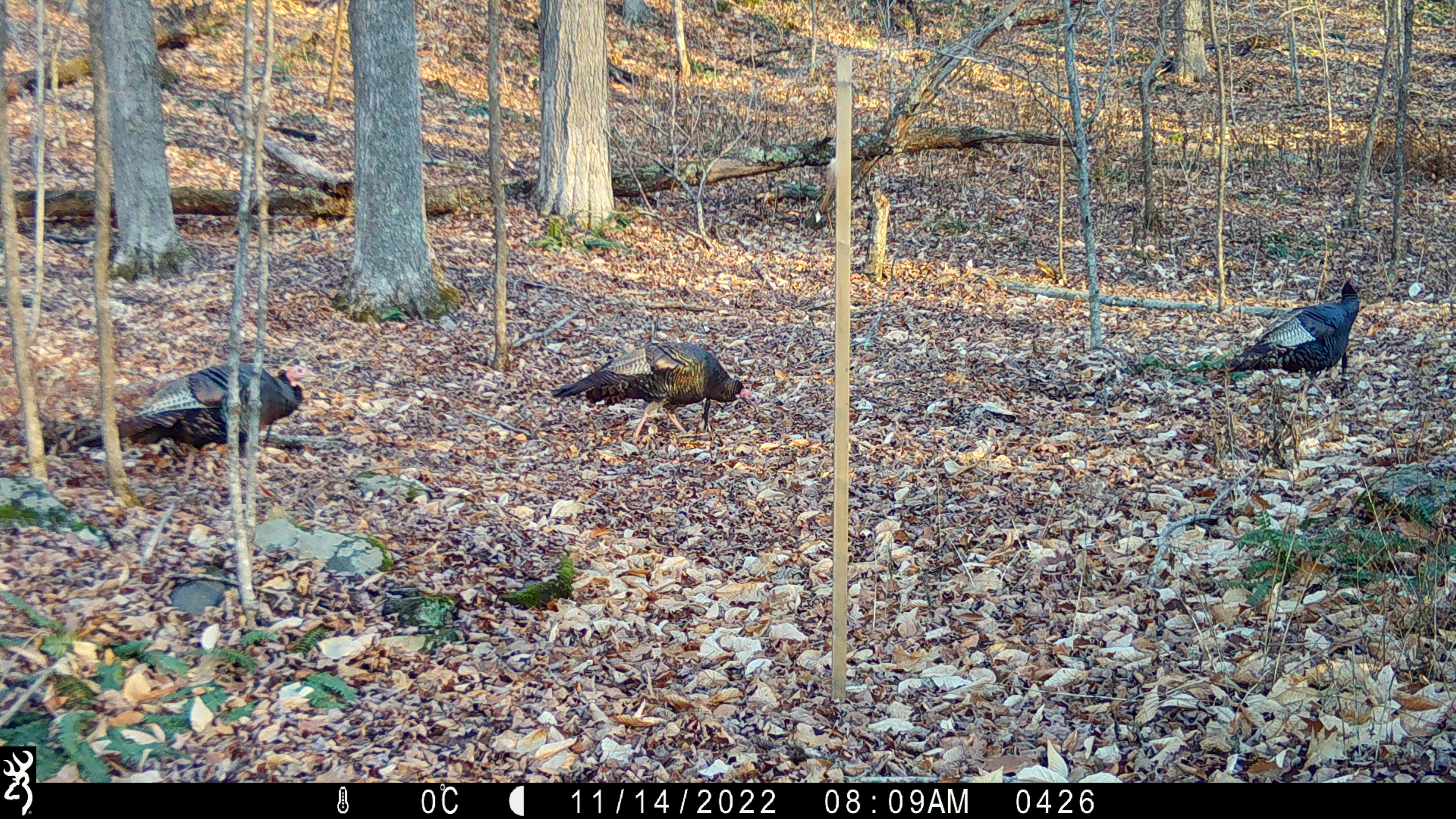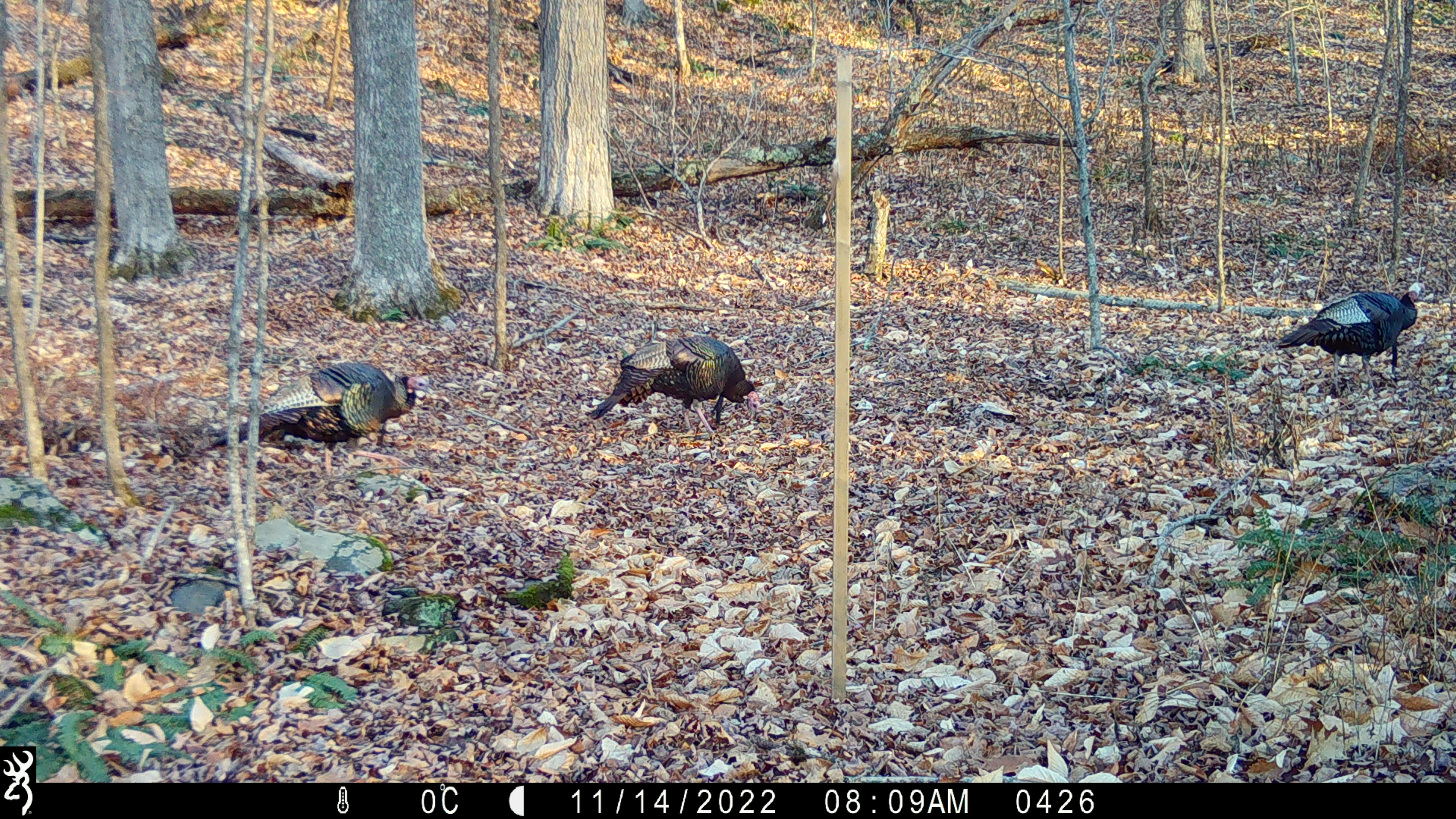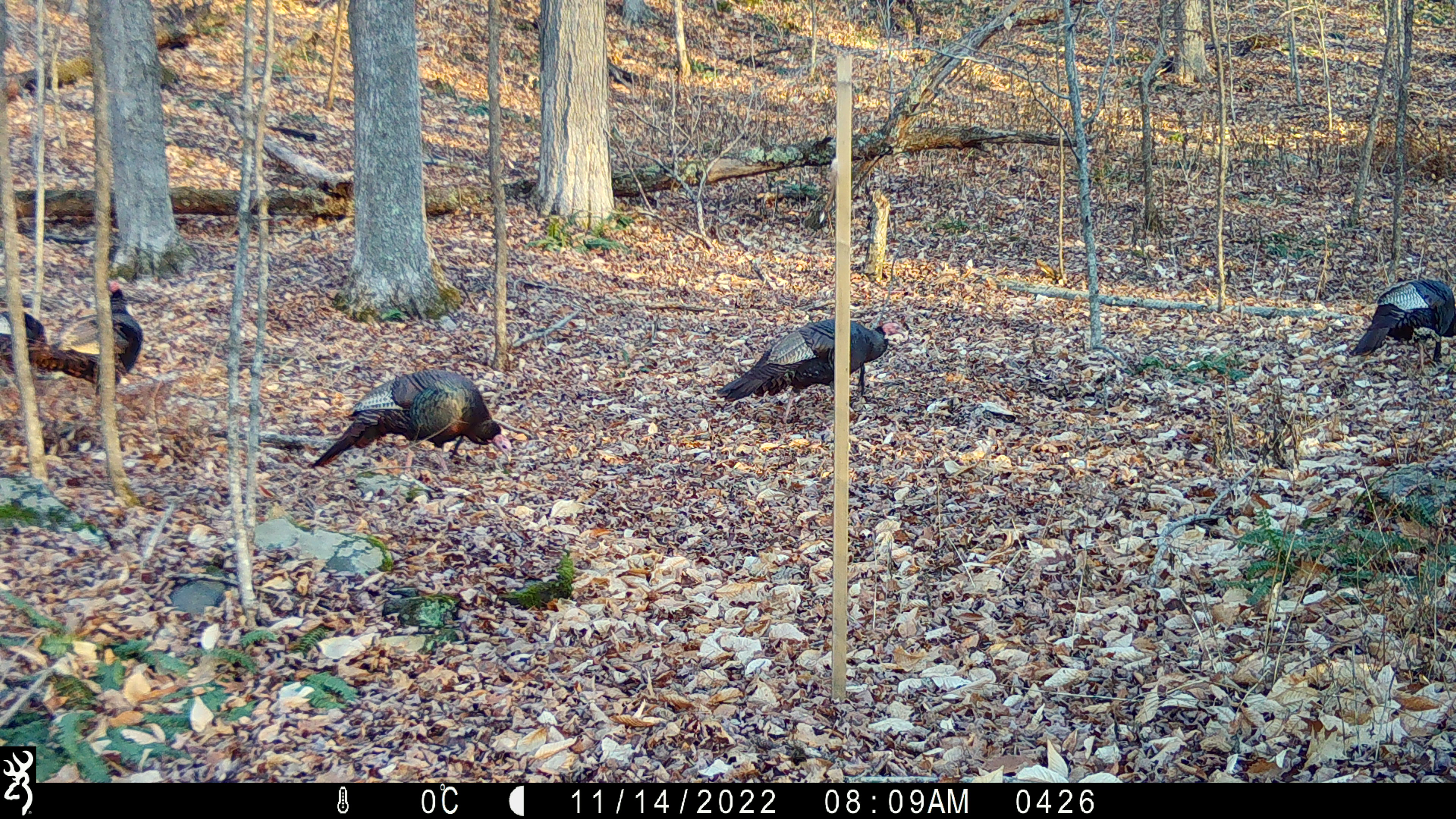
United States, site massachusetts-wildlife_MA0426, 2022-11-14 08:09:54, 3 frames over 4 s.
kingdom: Animalia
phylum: Chordata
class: Aves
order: Galliformes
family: Phasianidae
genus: Meleagris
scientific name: Meleagris gallopavo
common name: wild turkey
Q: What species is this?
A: Wild turkey (Meleagris gallopavo).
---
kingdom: Animalia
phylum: Chordata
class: Aves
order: Cathartiformes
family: Cathartidae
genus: Cathartes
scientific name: Cathartes aura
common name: turkey vulture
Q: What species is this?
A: Turkey vulture (Cathartes aura).